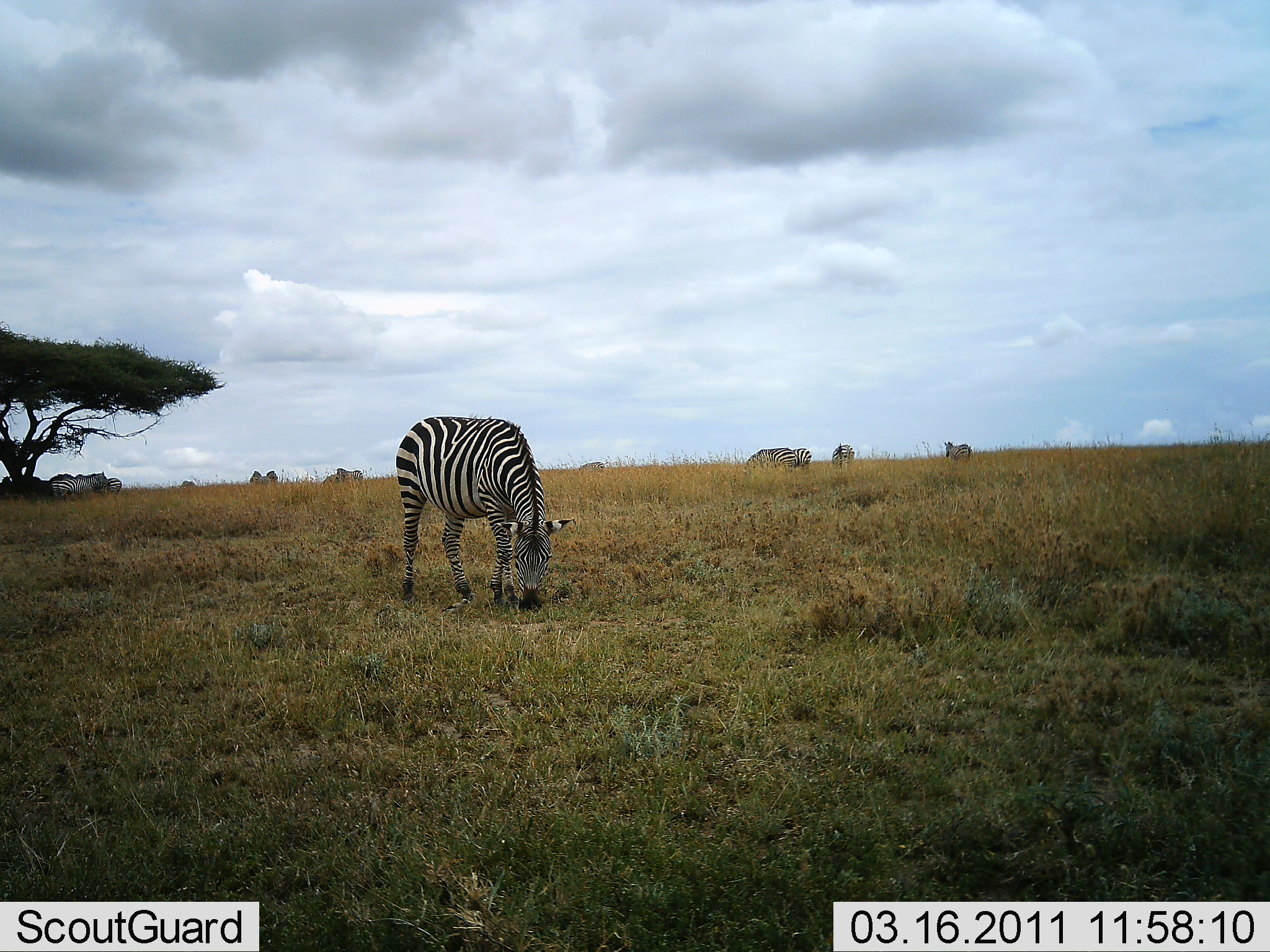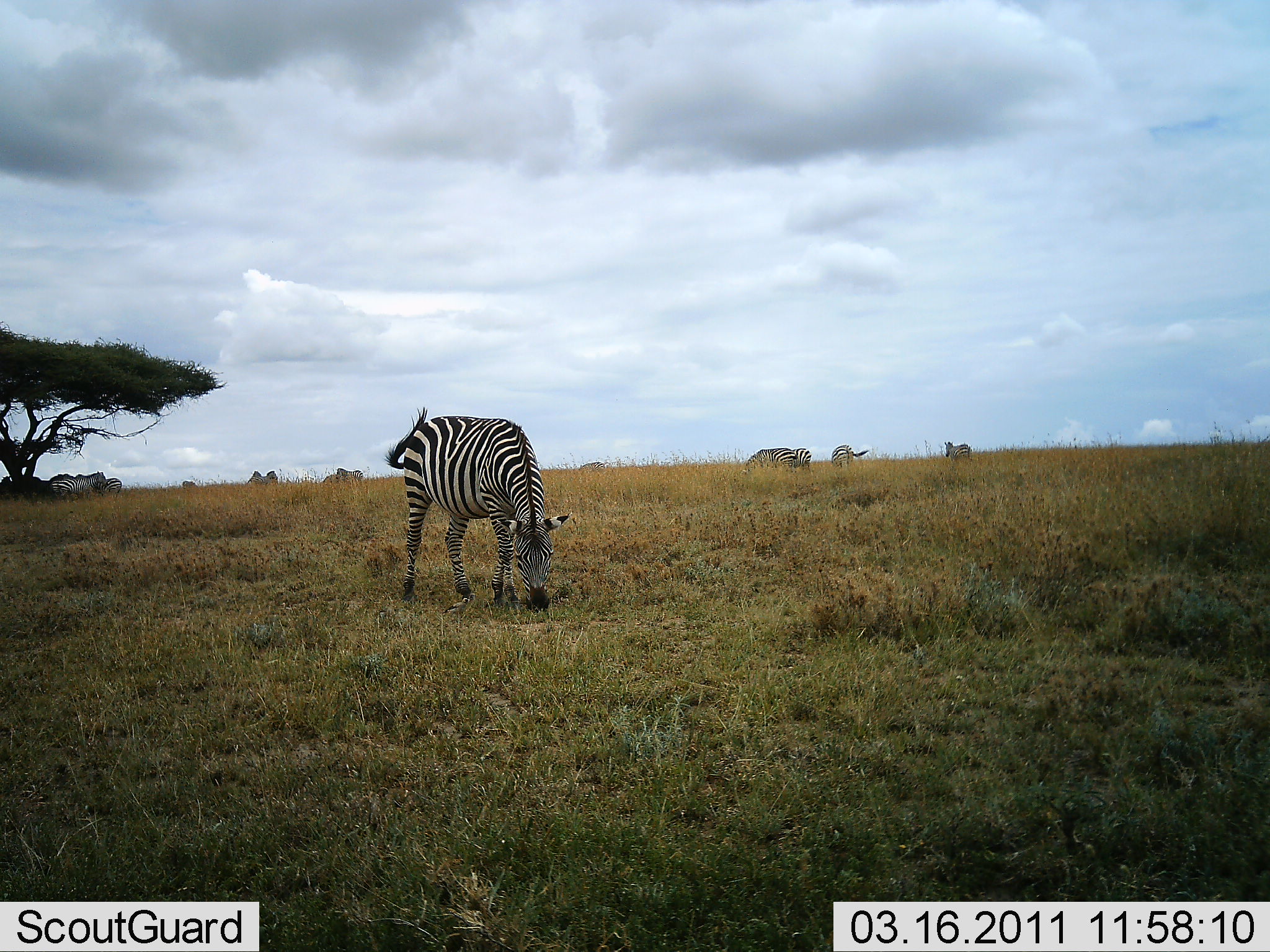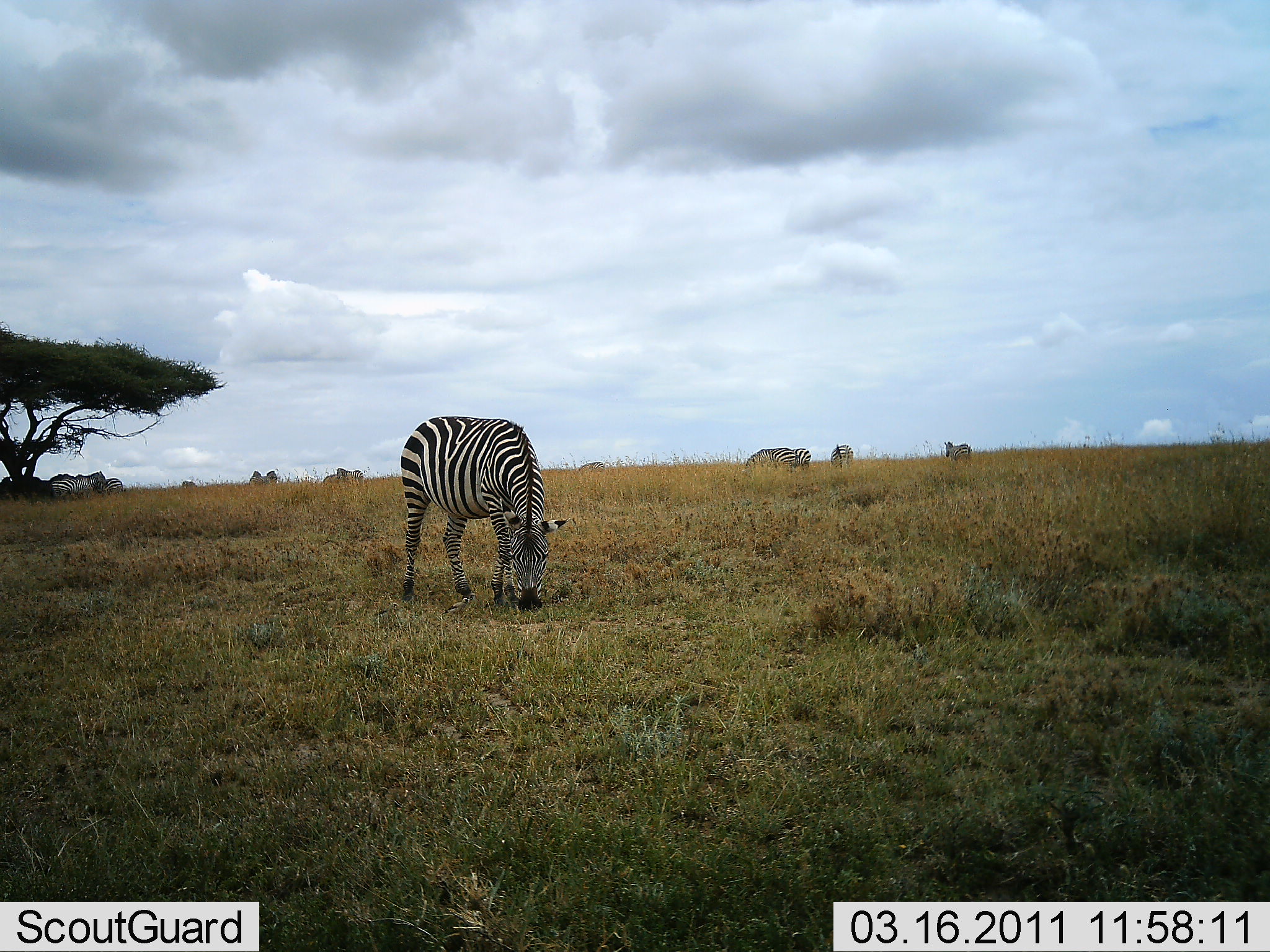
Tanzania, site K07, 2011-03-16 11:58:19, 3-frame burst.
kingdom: Animalia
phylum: Chordata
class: Mammalia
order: Perissodactyla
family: Equidae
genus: Equus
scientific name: Equus quagga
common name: plains zebra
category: zebra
Zebra (plains zebra) (Equus quagga), count 5. Behavior (volunteer vote fractions): standing 42%, resting 0%, moving 0%, interacting 0%. Young present (vote fraction): 0%. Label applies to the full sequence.